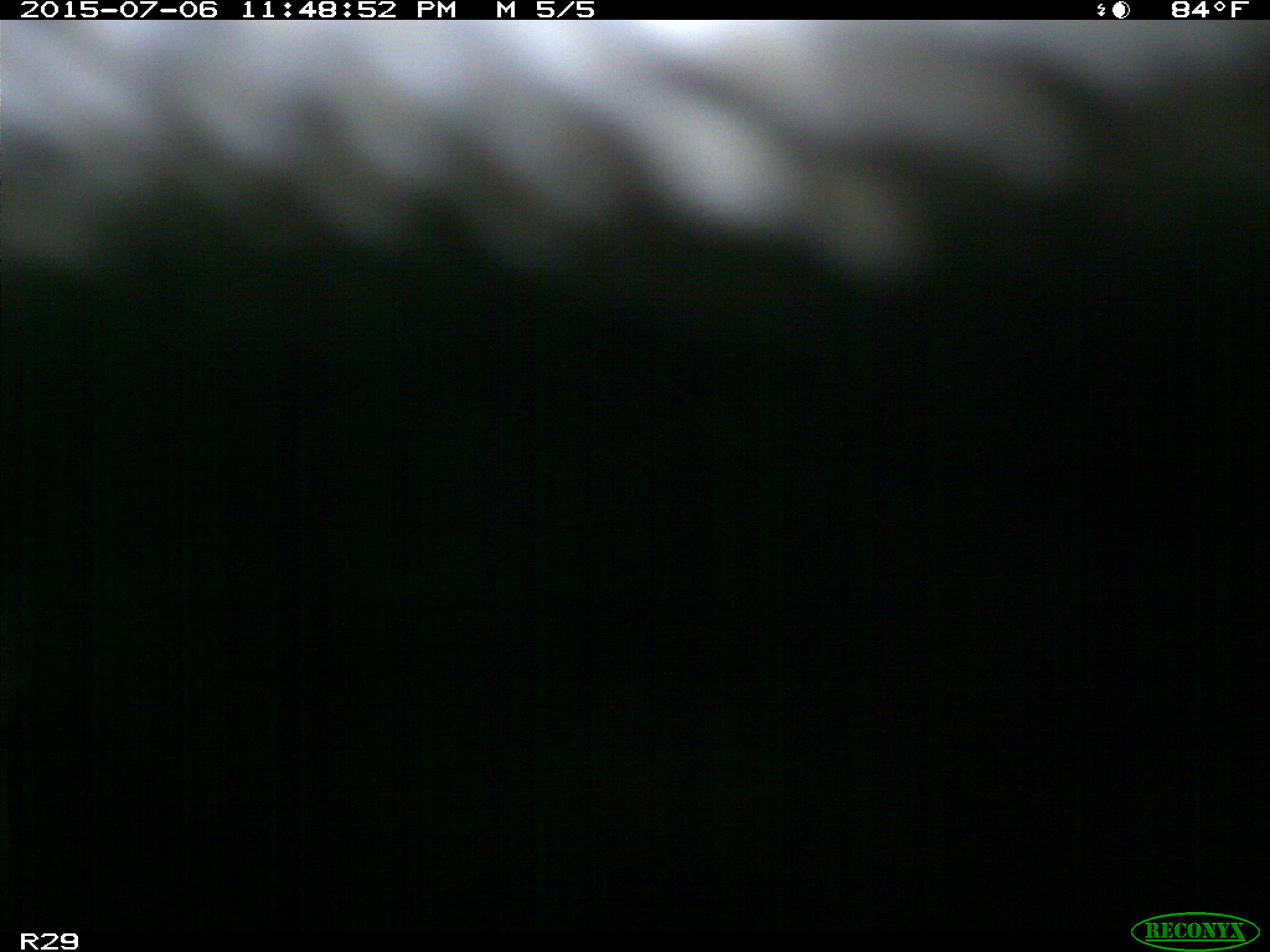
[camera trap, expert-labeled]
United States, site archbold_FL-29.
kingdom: Animalia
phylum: Chordata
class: Mammalia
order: Artiodactyla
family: Bovidae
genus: Bos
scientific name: Bos taurus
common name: domestic cow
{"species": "Bos taurus (domestic cow)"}